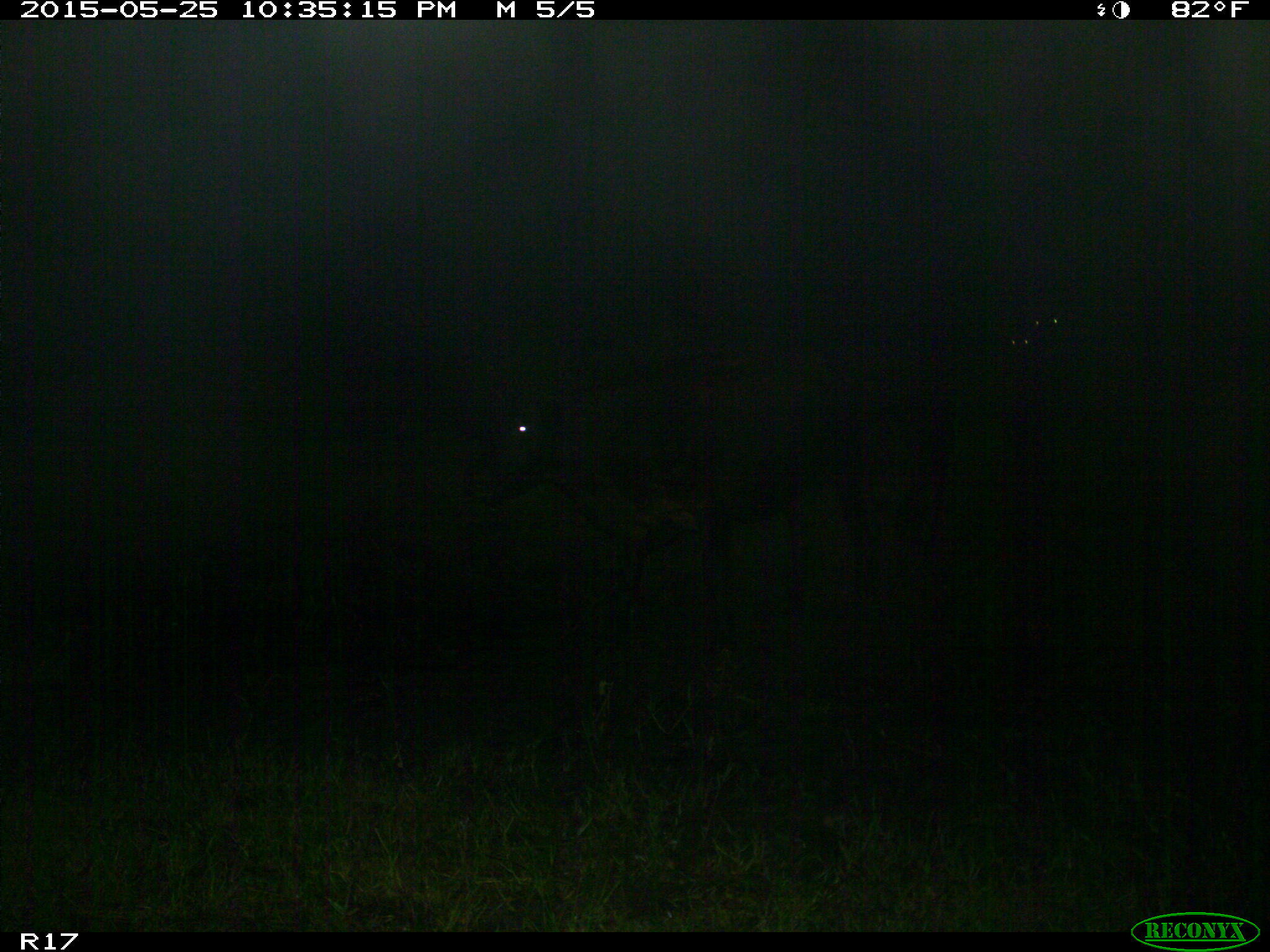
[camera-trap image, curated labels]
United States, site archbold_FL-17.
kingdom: Animalia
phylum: Chordata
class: Mammalia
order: Artiodactyla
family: Bovidae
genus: Bos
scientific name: Bos taurus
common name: domestic cow